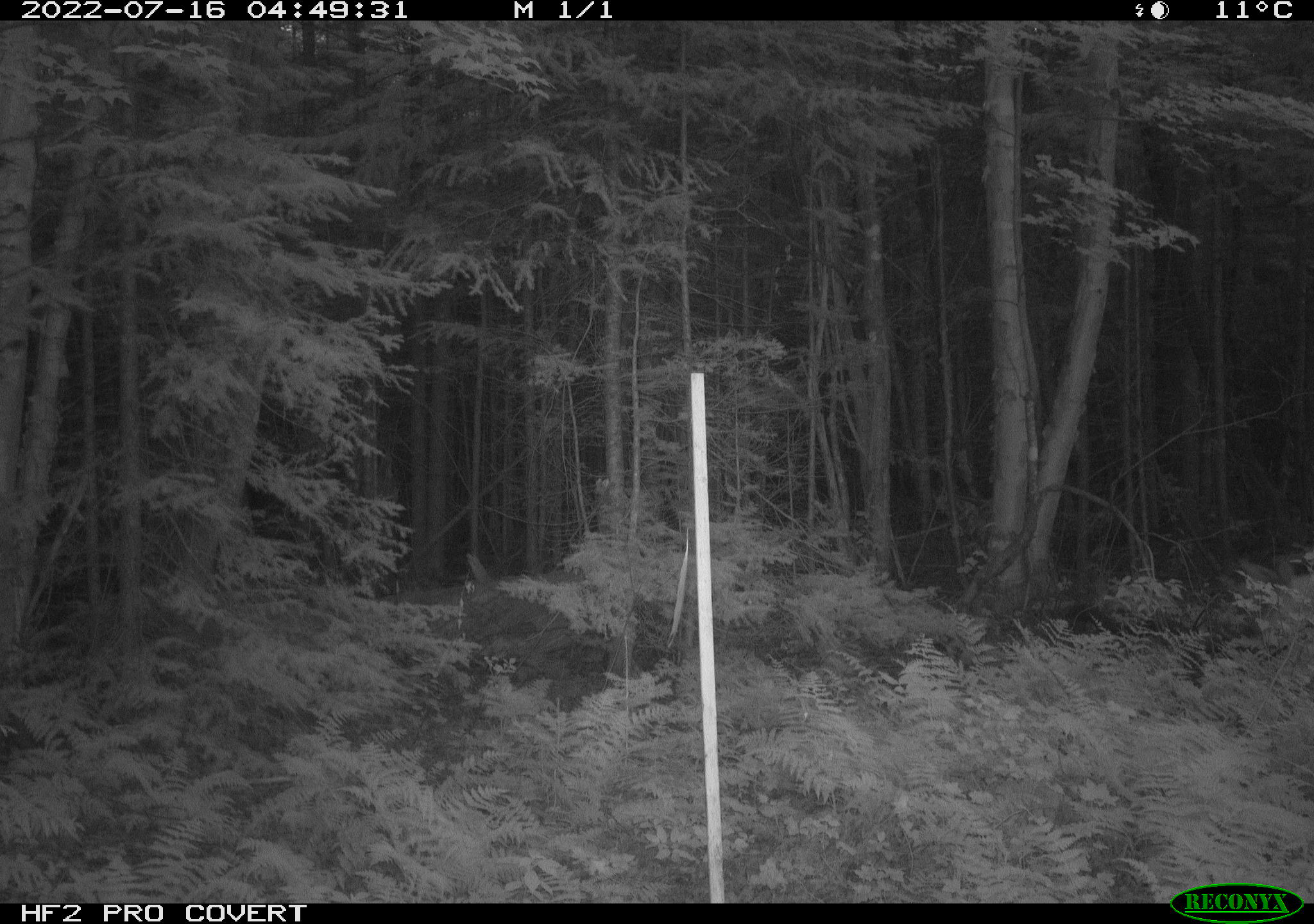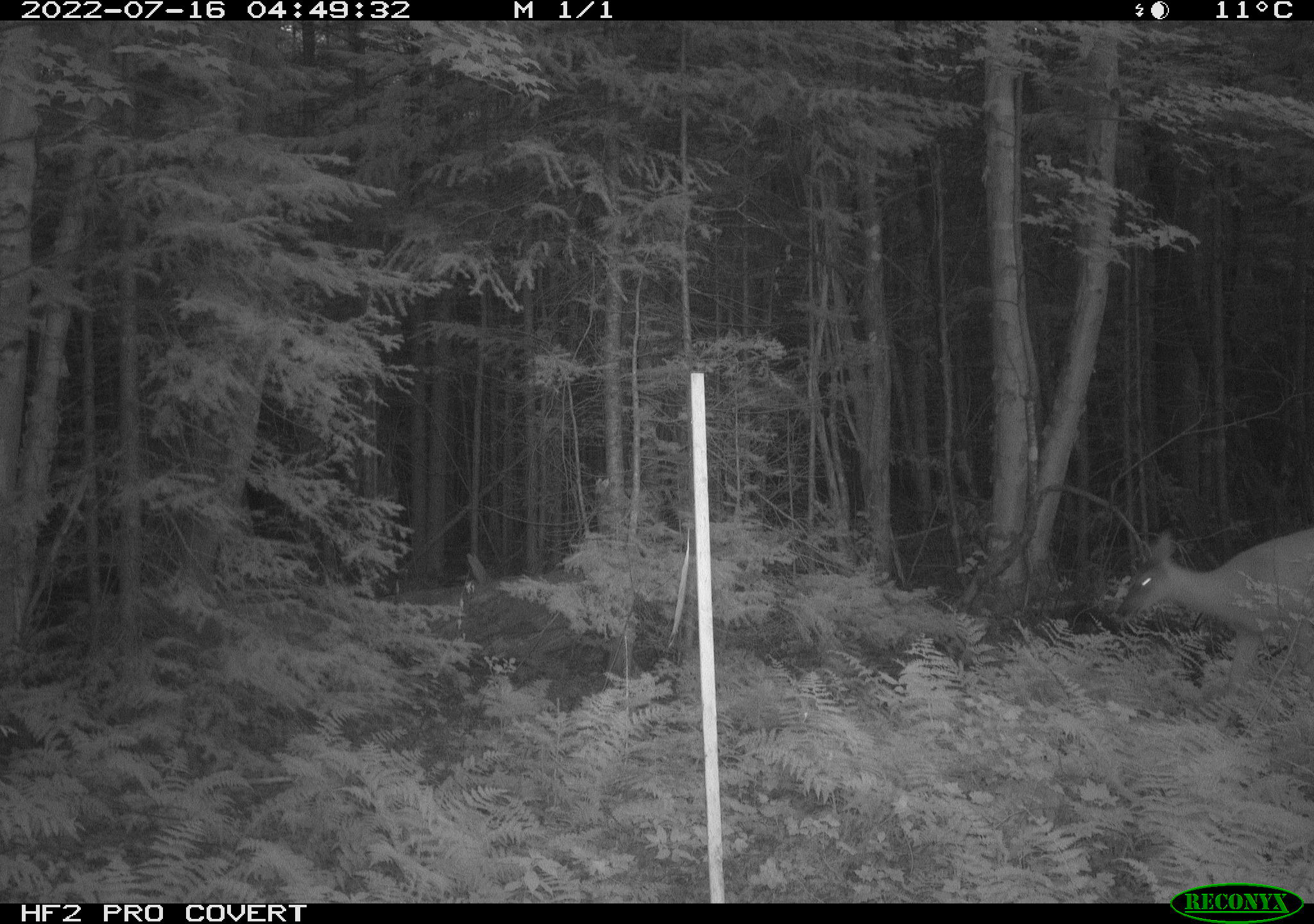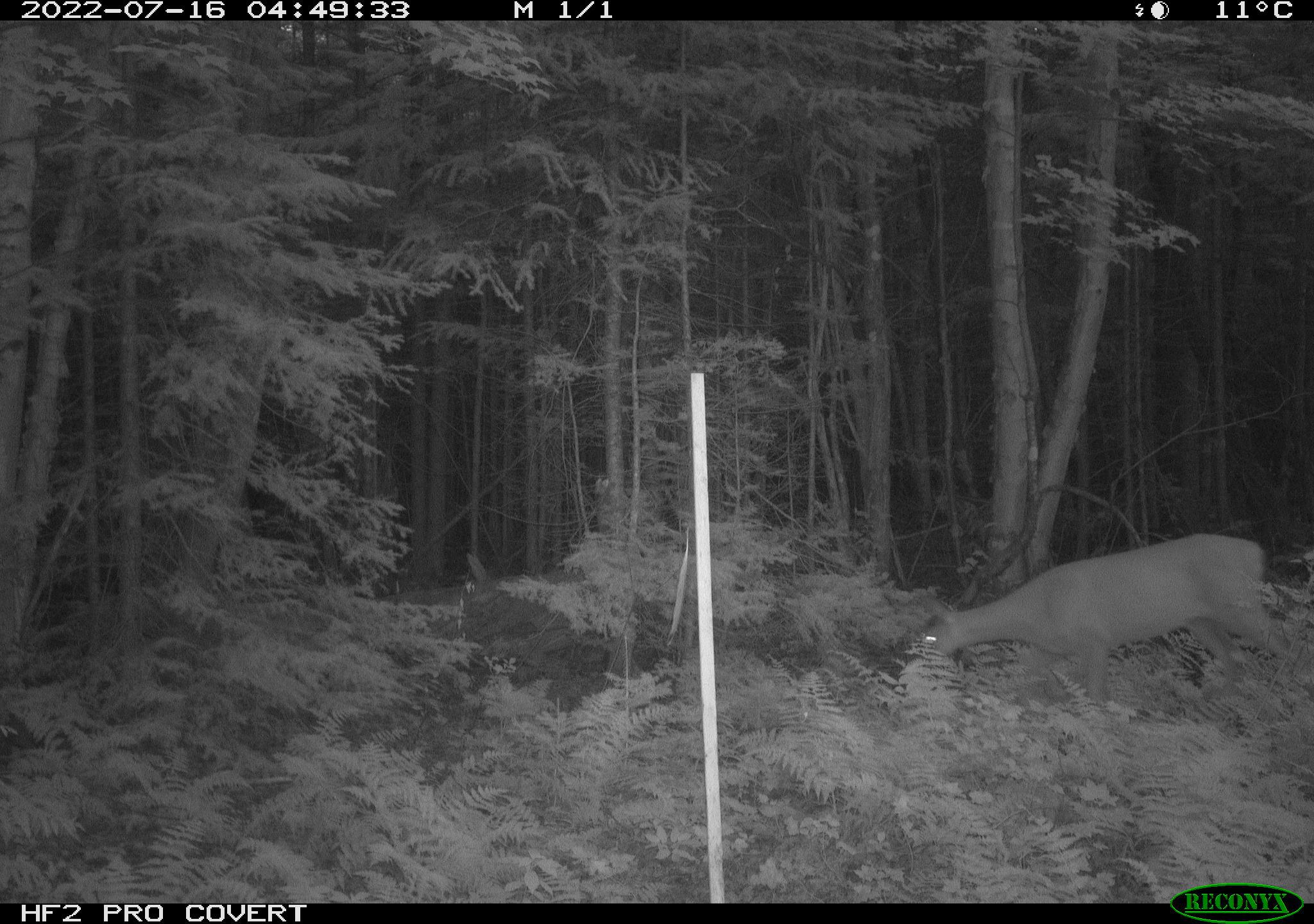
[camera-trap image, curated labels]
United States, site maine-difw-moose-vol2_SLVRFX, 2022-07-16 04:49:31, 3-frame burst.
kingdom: Animalia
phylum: Chordata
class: Mammalia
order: Artiodactyla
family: Cervidae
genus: Odocoileus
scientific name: Odocoileus virginianus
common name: white-tailed deer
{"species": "white-tailed deer (Odocoileus virginianus)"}